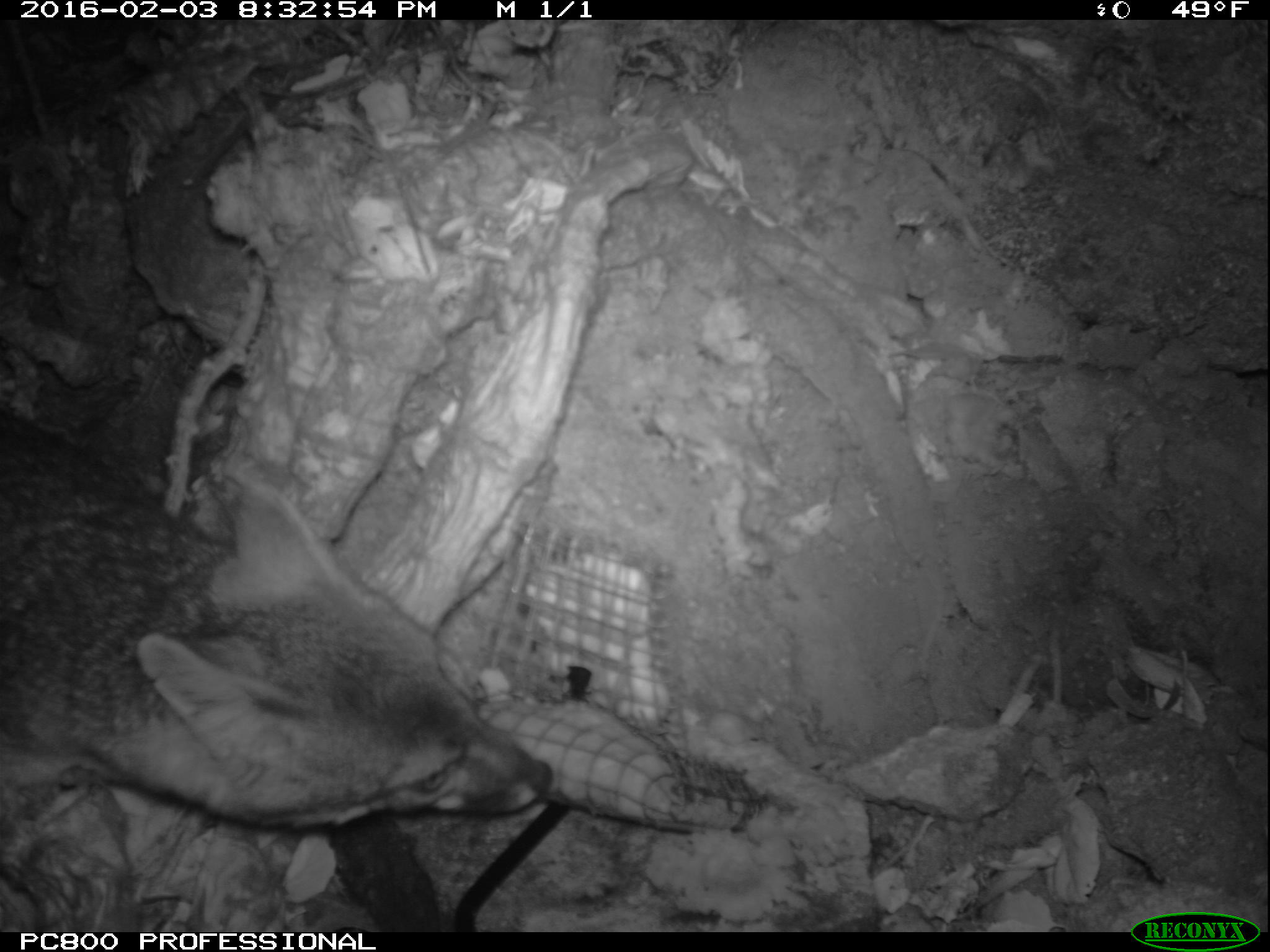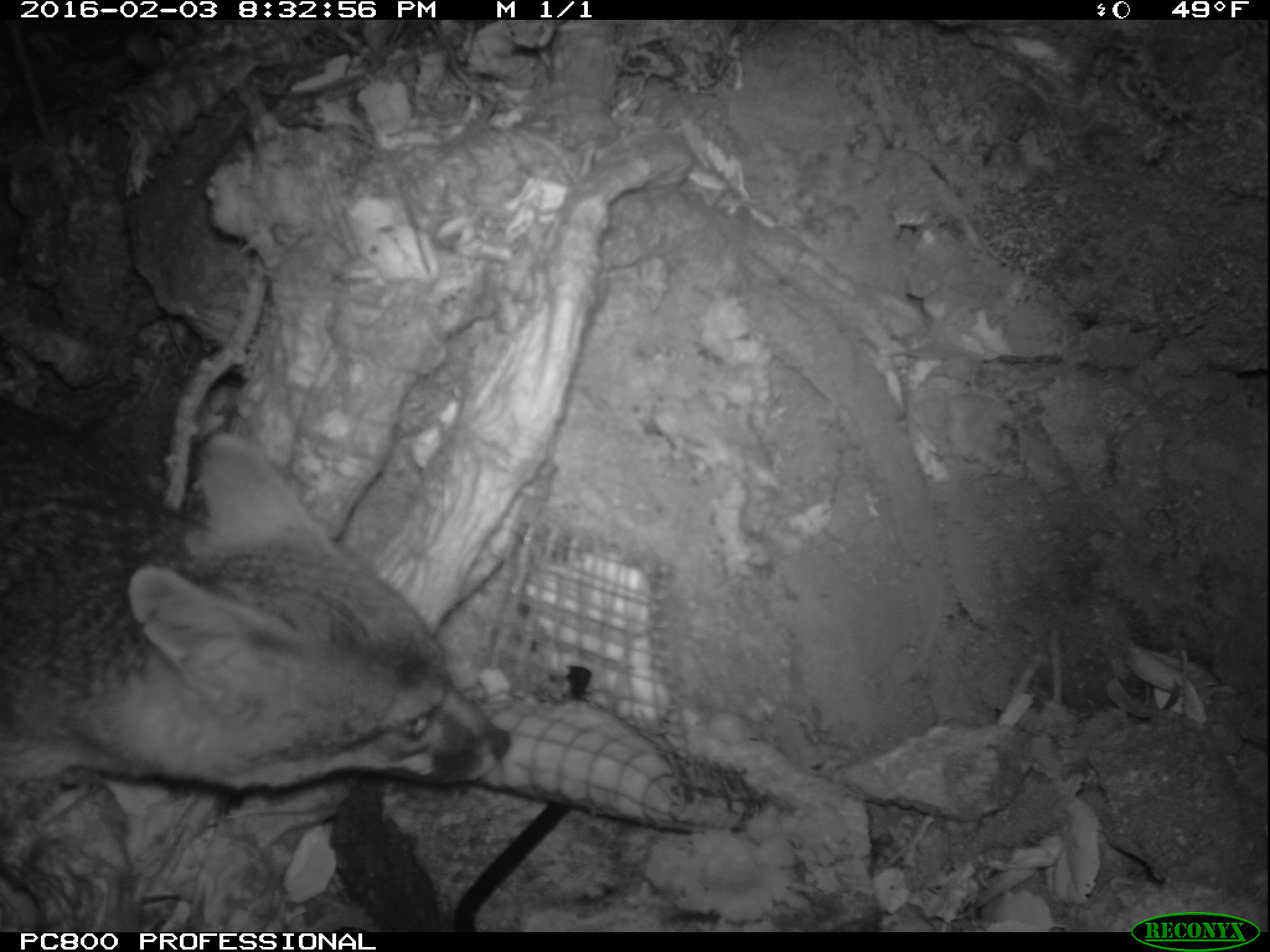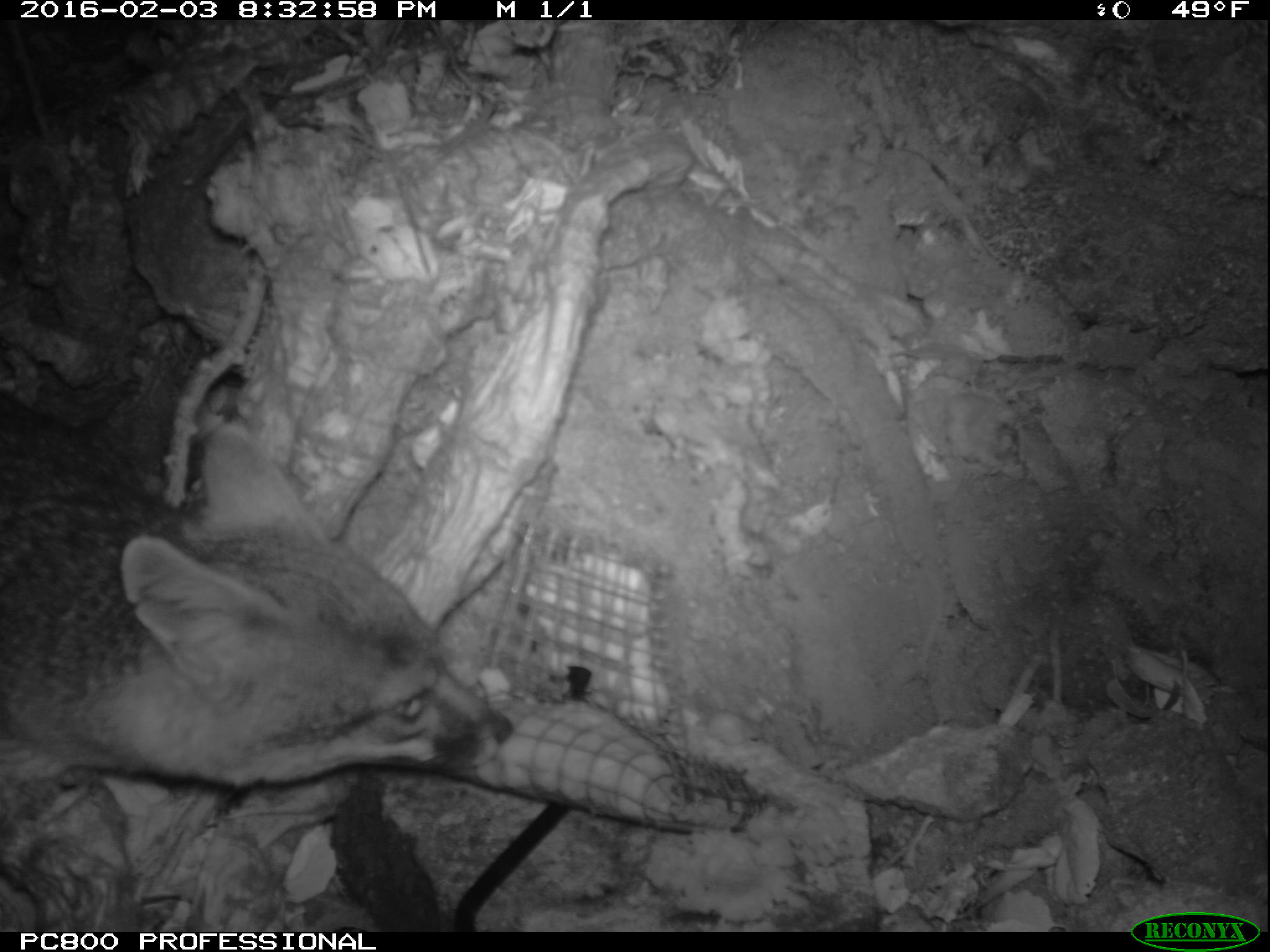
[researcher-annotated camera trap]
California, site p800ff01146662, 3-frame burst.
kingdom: Animalia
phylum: Chordata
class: Mammalia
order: Carnivora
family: Canidae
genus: Urocyon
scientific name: Urocyon littoralis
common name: island fox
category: fox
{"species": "fox (island fox) (Urocyon littoralis)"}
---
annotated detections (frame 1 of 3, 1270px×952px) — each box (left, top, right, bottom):
fox: (0, 408, 552, 872)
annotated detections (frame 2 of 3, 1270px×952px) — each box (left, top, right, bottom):
fox: (0, 399, 510, 931)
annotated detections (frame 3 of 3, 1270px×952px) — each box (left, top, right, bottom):
fox: (0, 386, 514, 787)